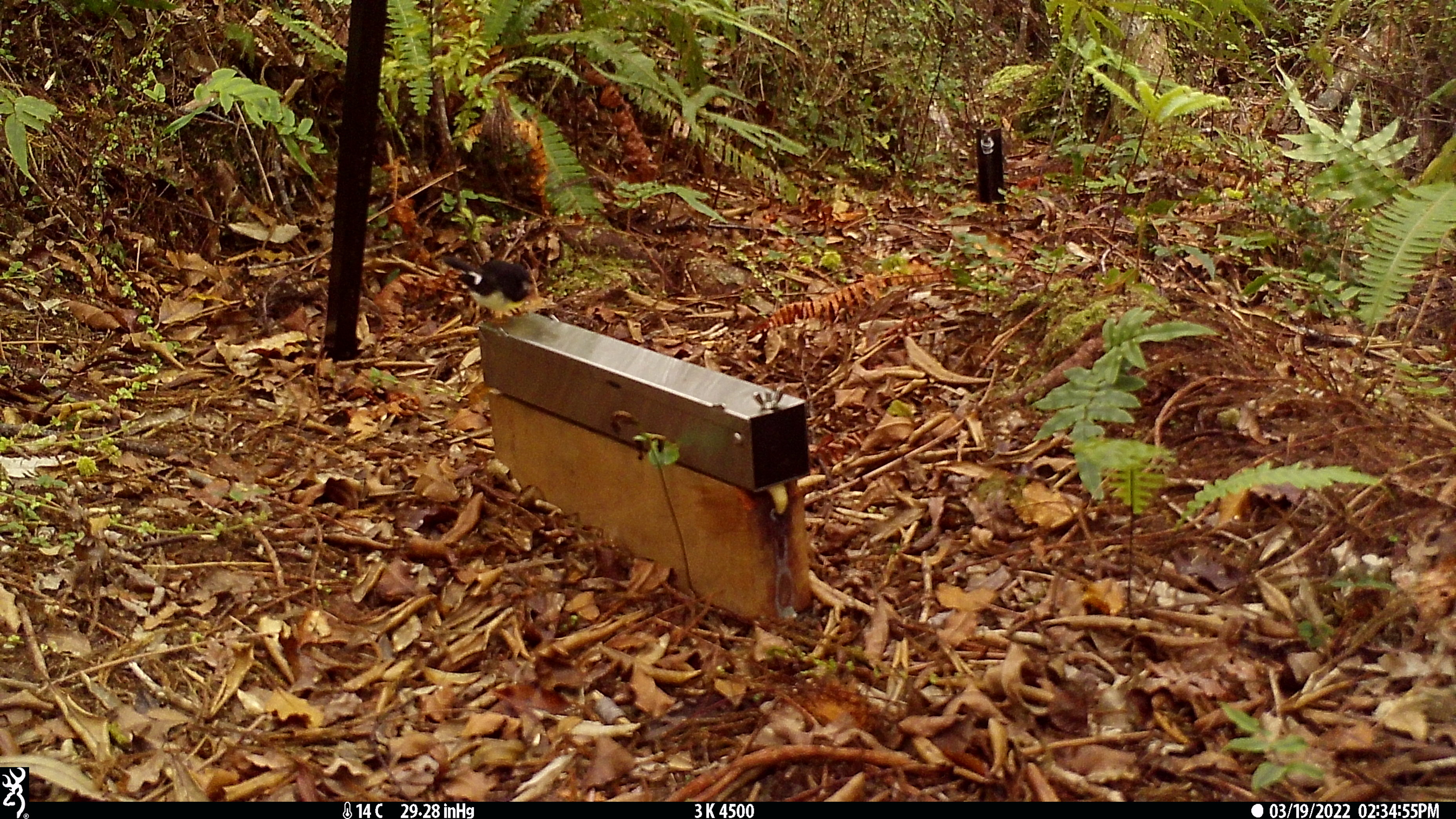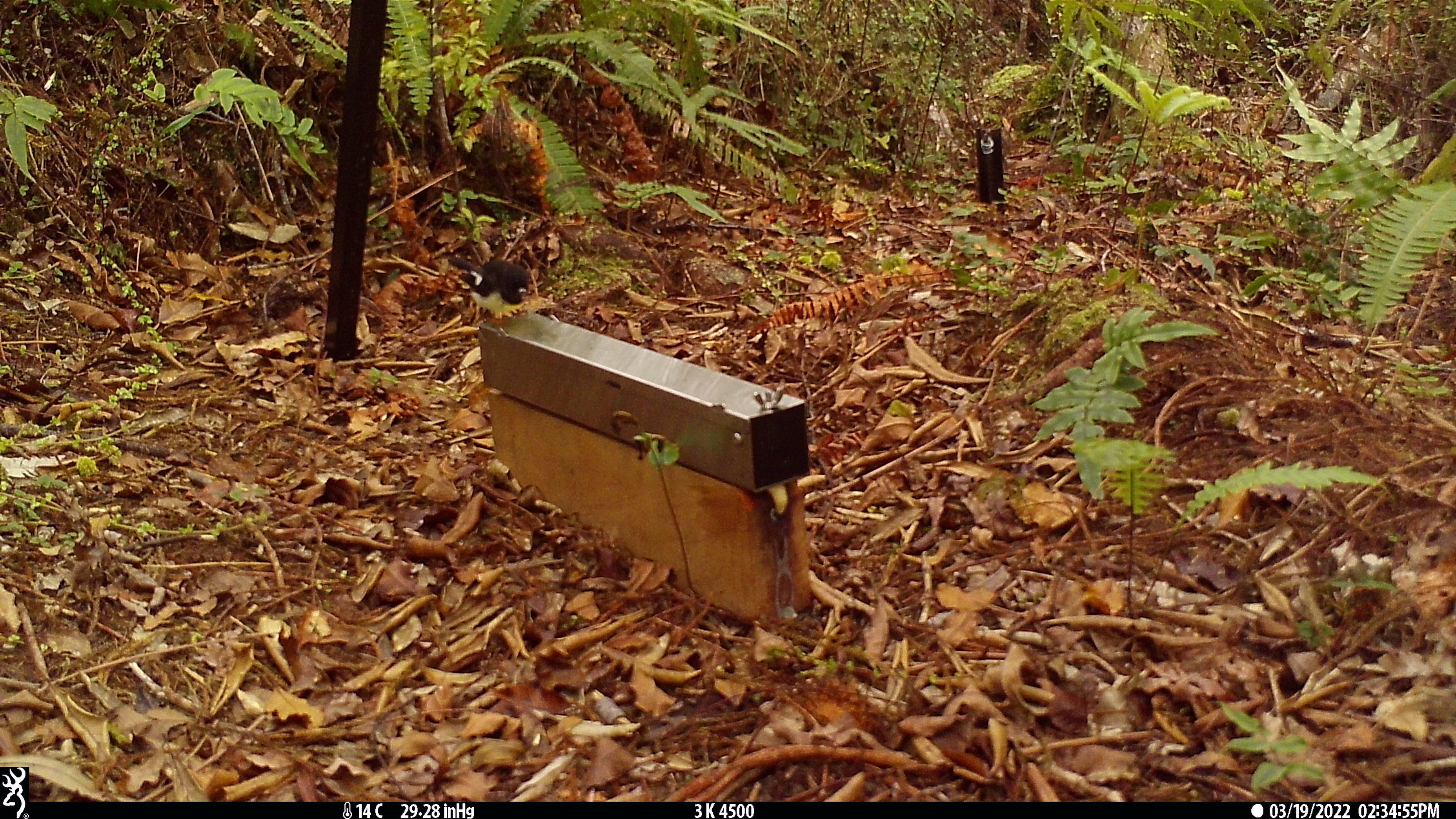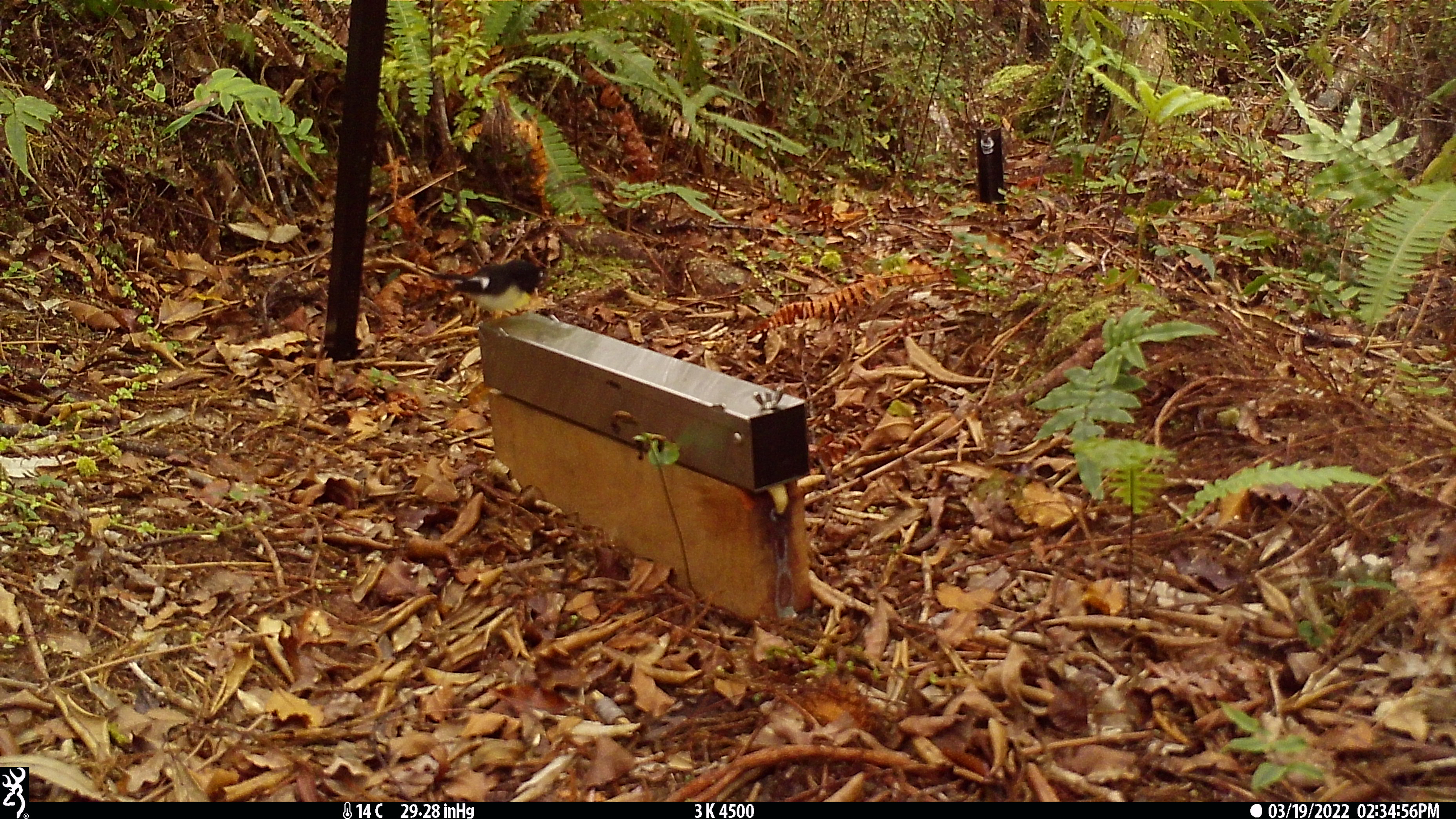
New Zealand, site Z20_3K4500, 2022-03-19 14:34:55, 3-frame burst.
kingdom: Animalia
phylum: Chordata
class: Aves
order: Passeriformes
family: Petroicidae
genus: Petroica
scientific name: Petroica macrocephala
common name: tomtit